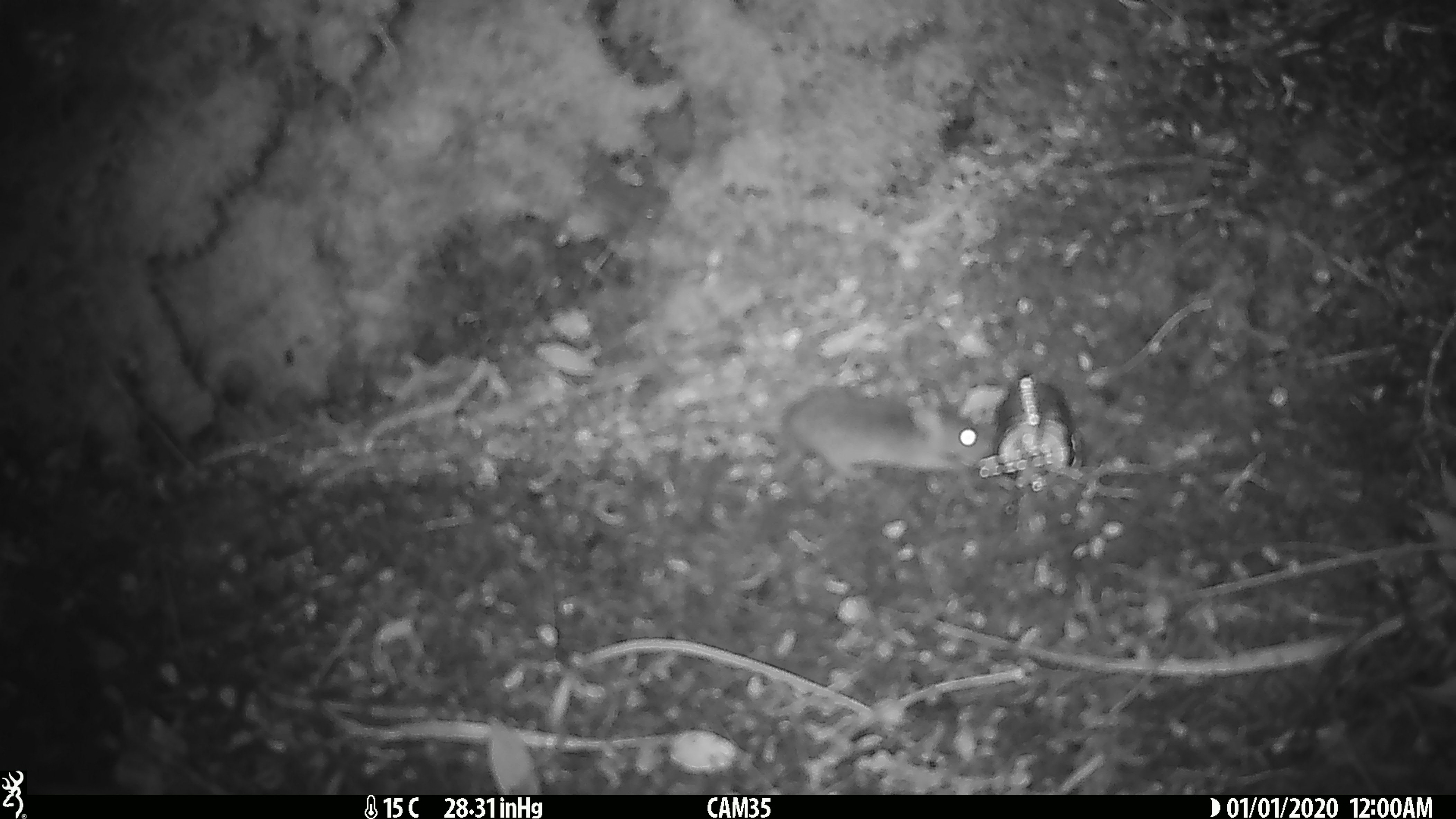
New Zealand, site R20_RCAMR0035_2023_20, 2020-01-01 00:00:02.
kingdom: Animalia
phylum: Chordata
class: Mammalia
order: Rodentia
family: Muridae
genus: Mus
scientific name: Mus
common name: mouse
Mouse (Mus).